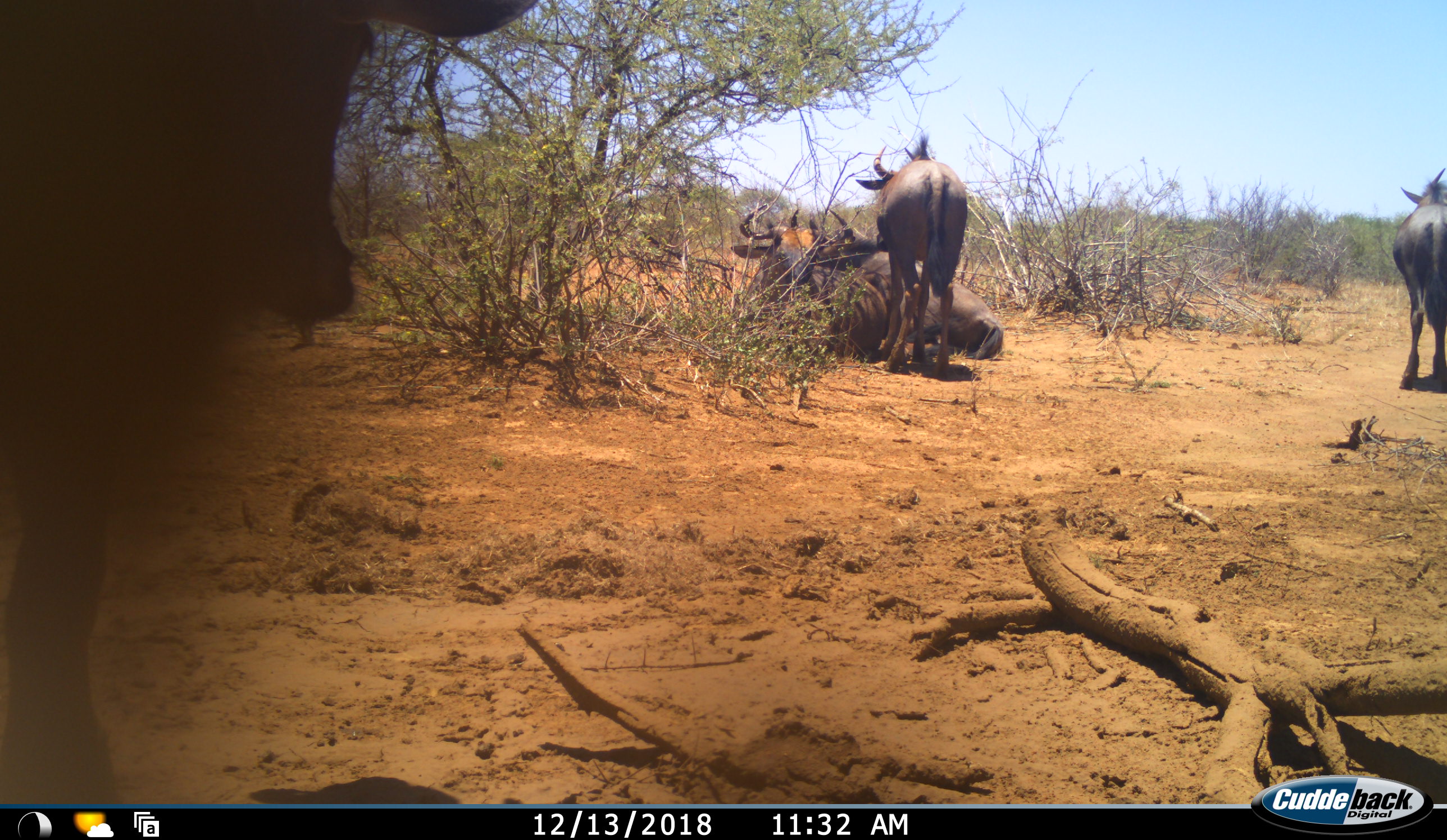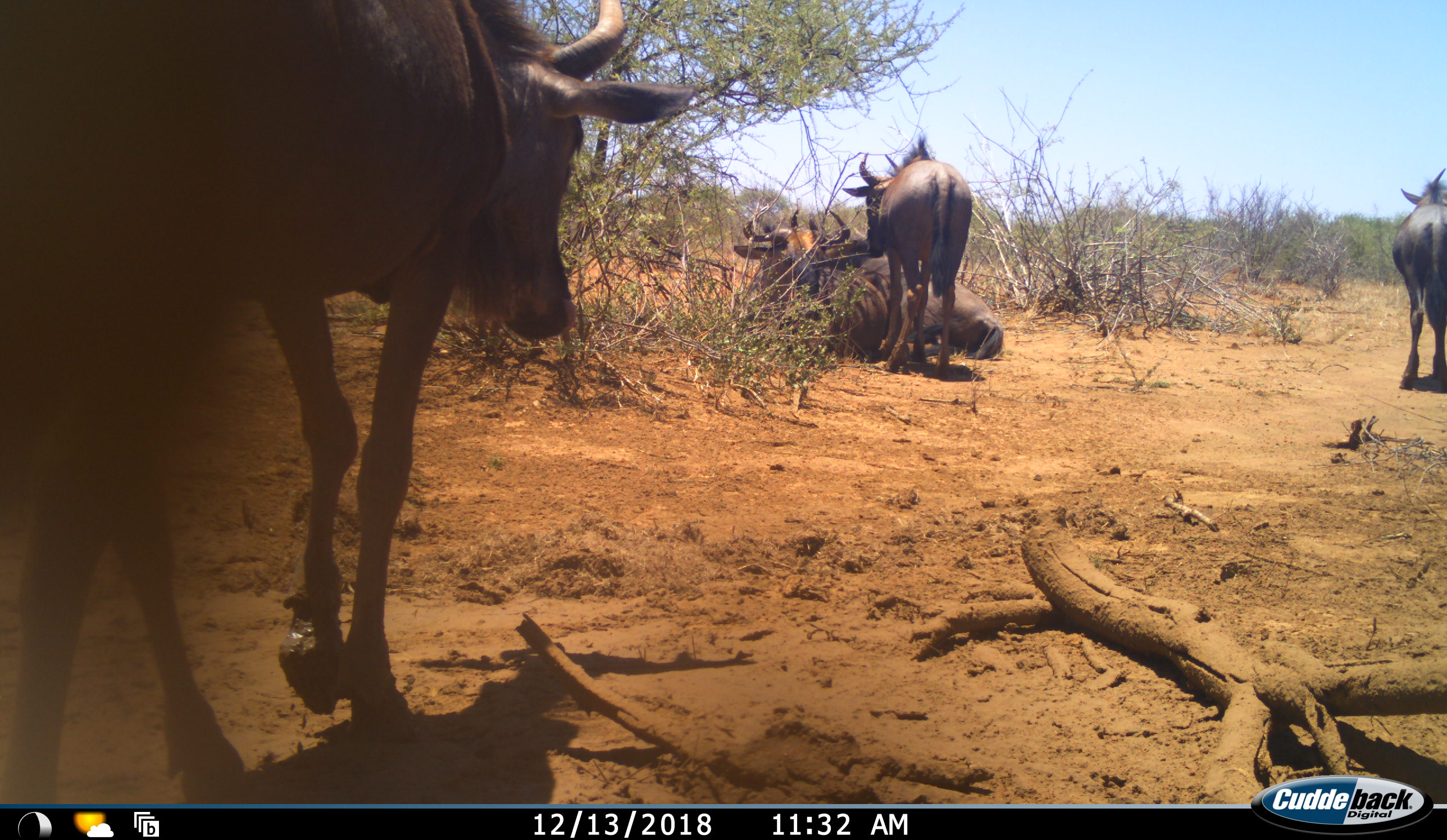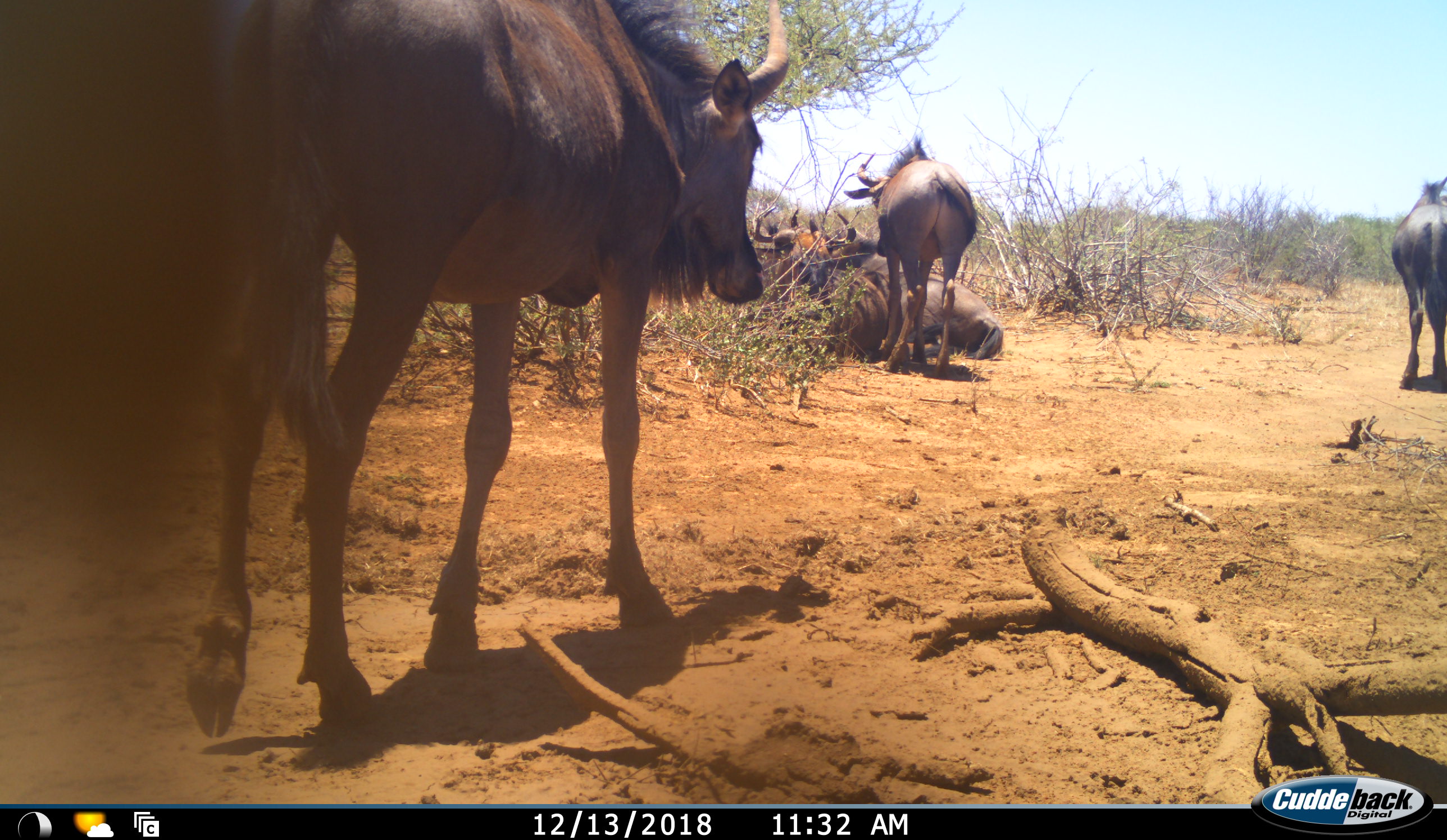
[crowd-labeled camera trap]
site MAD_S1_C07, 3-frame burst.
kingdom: Animalia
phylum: Chordata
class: Mammalia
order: Artiodactyla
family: Bovidae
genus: Connochaetes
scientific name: Connochaetes taurinus taurinus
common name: blue wildebeest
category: wildebeestblue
Wildebeestblue (blue wildebeest) (Connochaetes taurinus taurinus), count 6. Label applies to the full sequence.